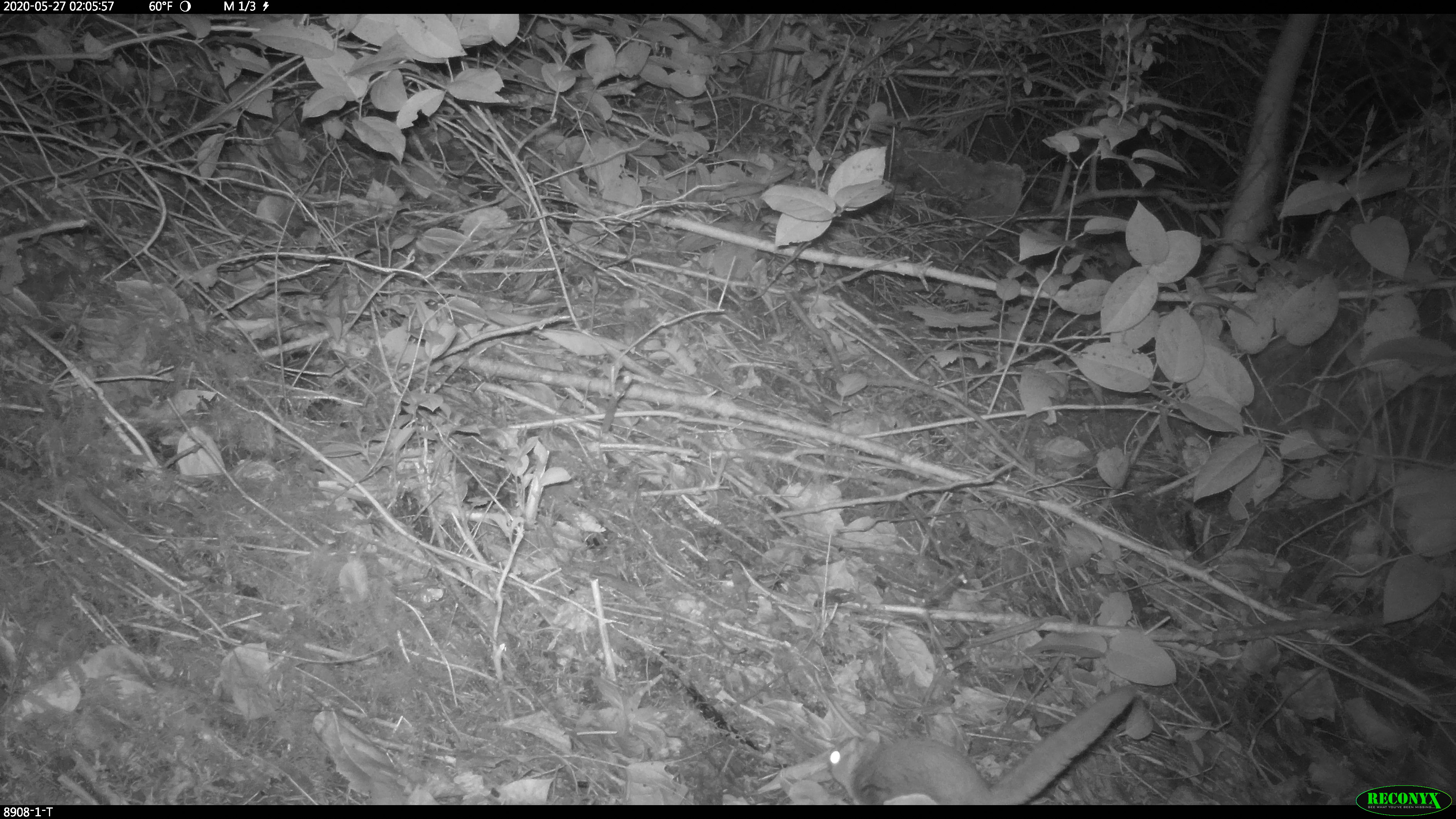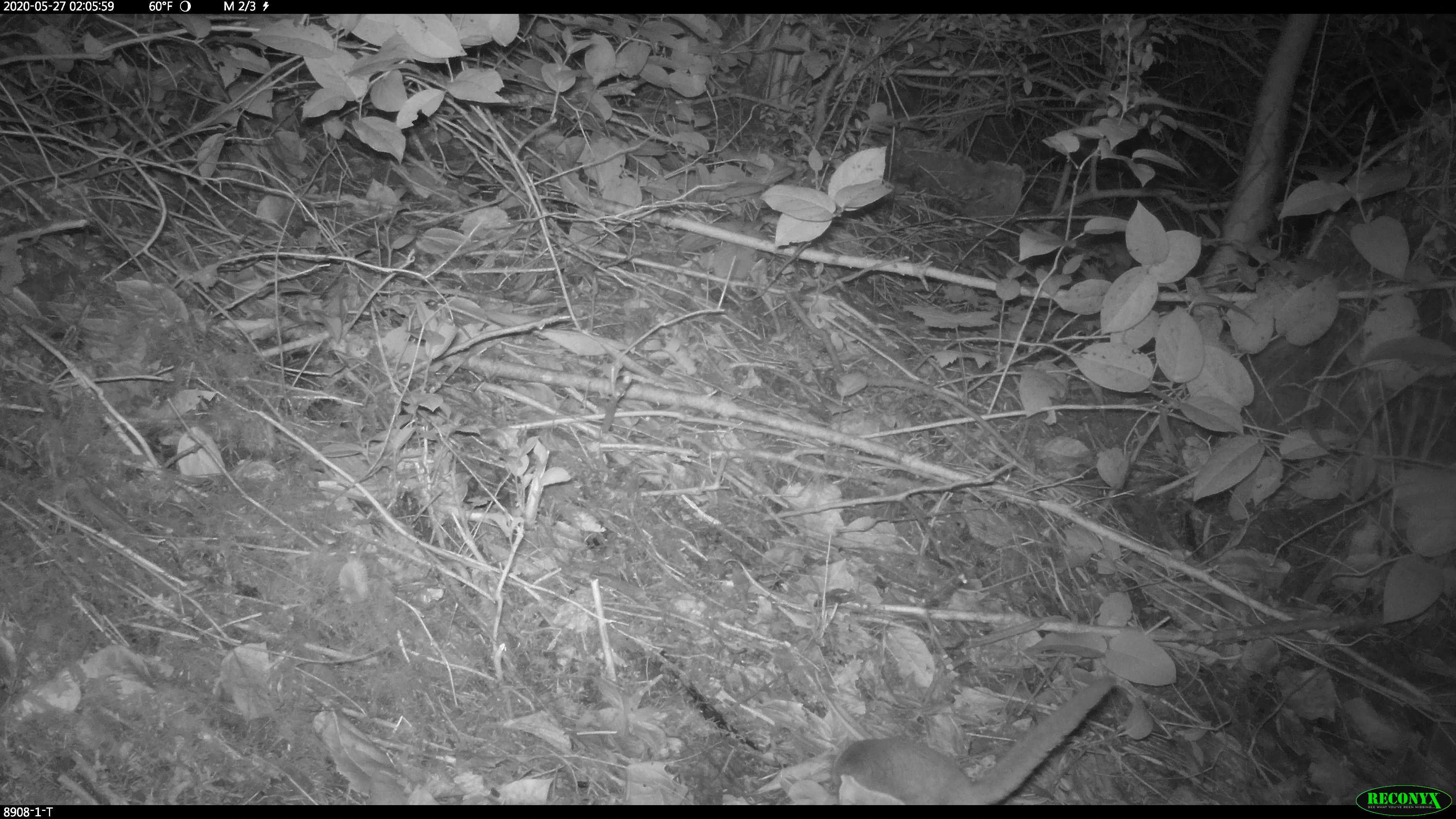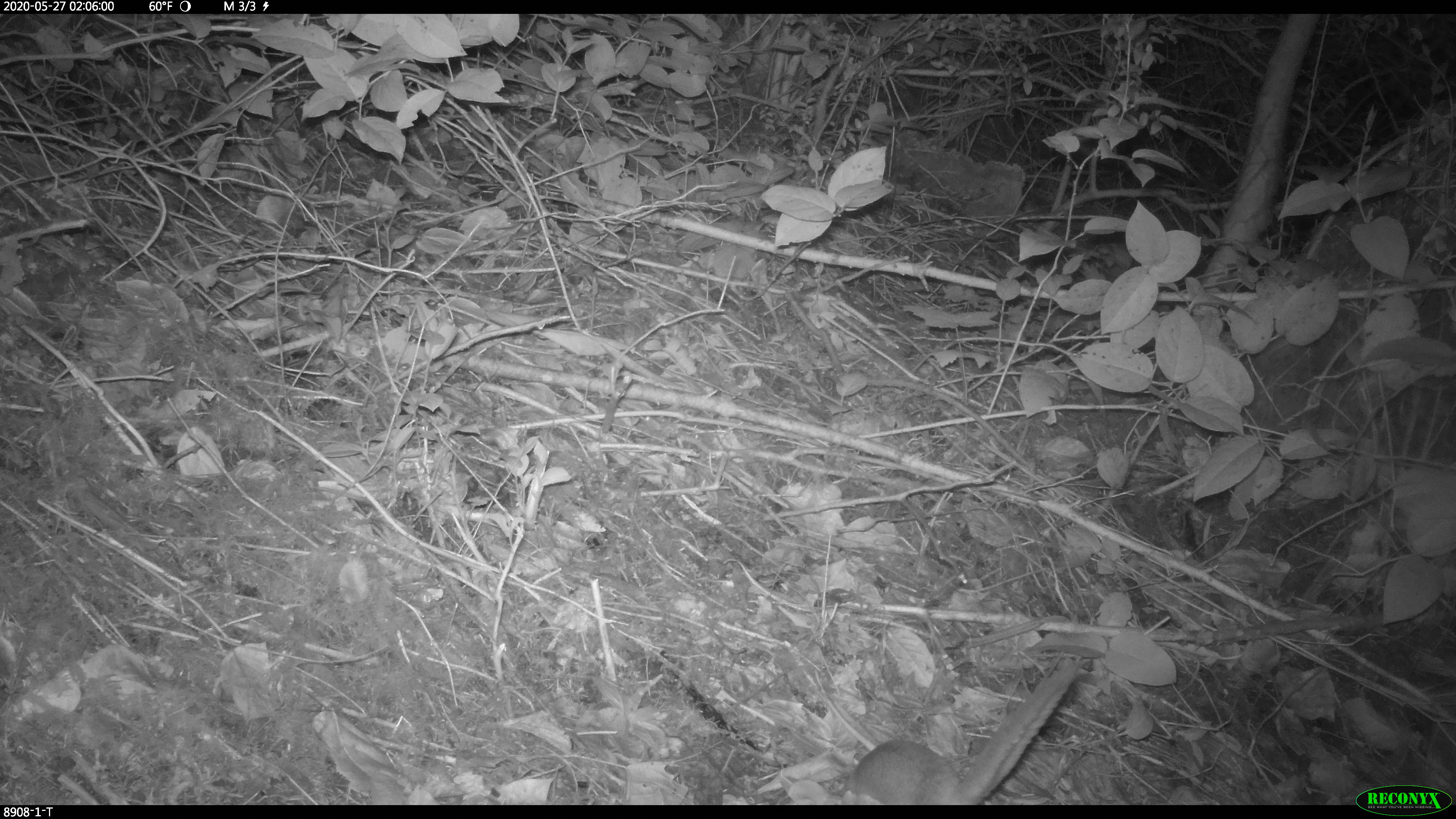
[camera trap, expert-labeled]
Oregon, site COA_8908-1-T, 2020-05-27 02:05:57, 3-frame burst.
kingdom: Animalia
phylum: Chordata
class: Mammalia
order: Rodentia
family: Sciuridae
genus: Glaucomys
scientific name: Glaucomys oregonensis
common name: humboldt's flying squirrel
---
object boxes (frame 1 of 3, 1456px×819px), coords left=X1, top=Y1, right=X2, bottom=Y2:
humboldt's flying squirrel: left=822, top=679, right=1145, bottom=803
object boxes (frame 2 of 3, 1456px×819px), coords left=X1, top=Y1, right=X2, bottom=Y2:
humboldt's flying squirrel: left=813, top=660, right=1136, bottom=799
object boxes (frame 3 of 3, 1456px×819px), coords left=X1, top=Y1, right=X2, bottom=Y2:
humboldt's flying squirrel: left=827, top=649, right=1092, bottom=803